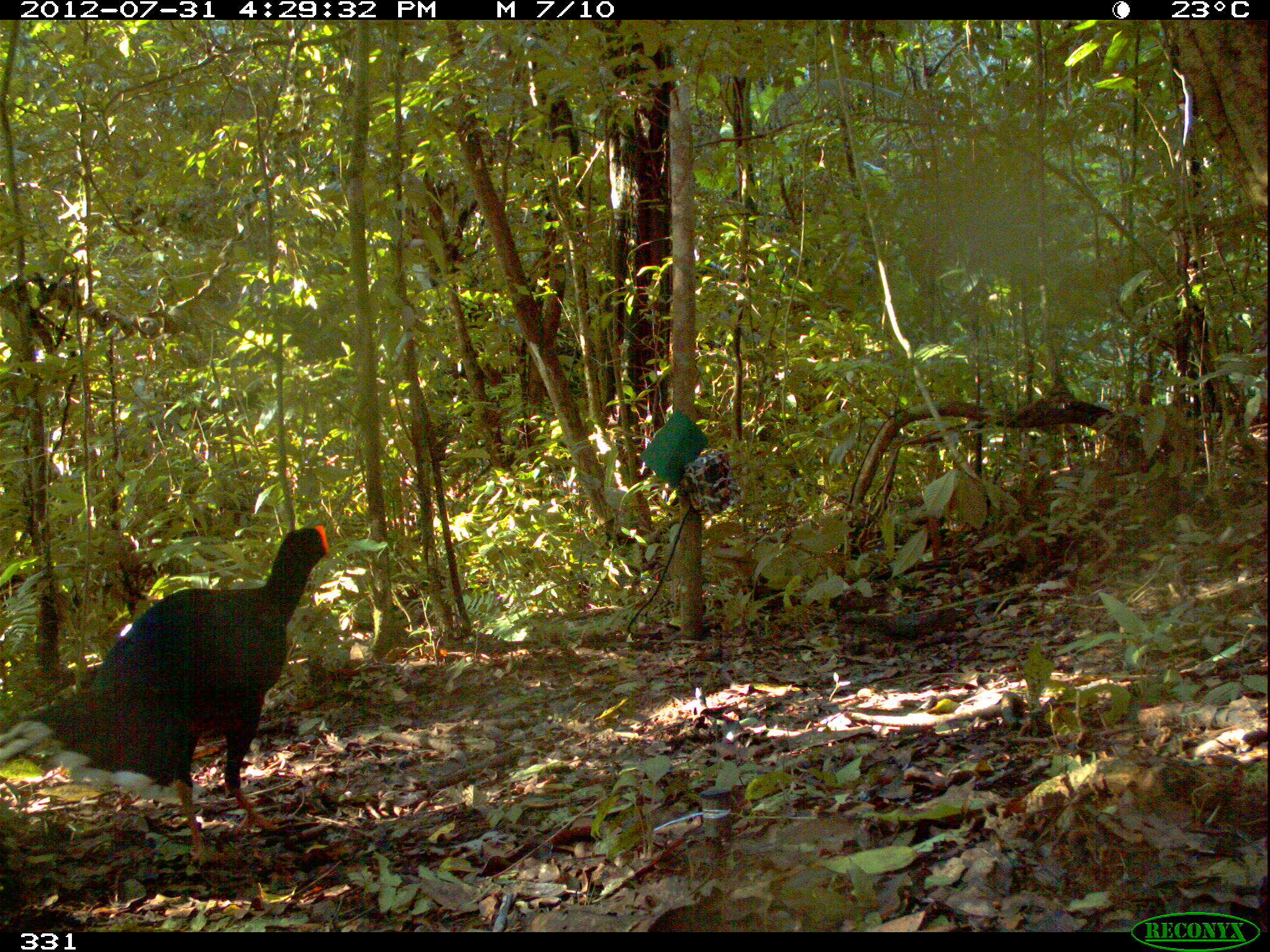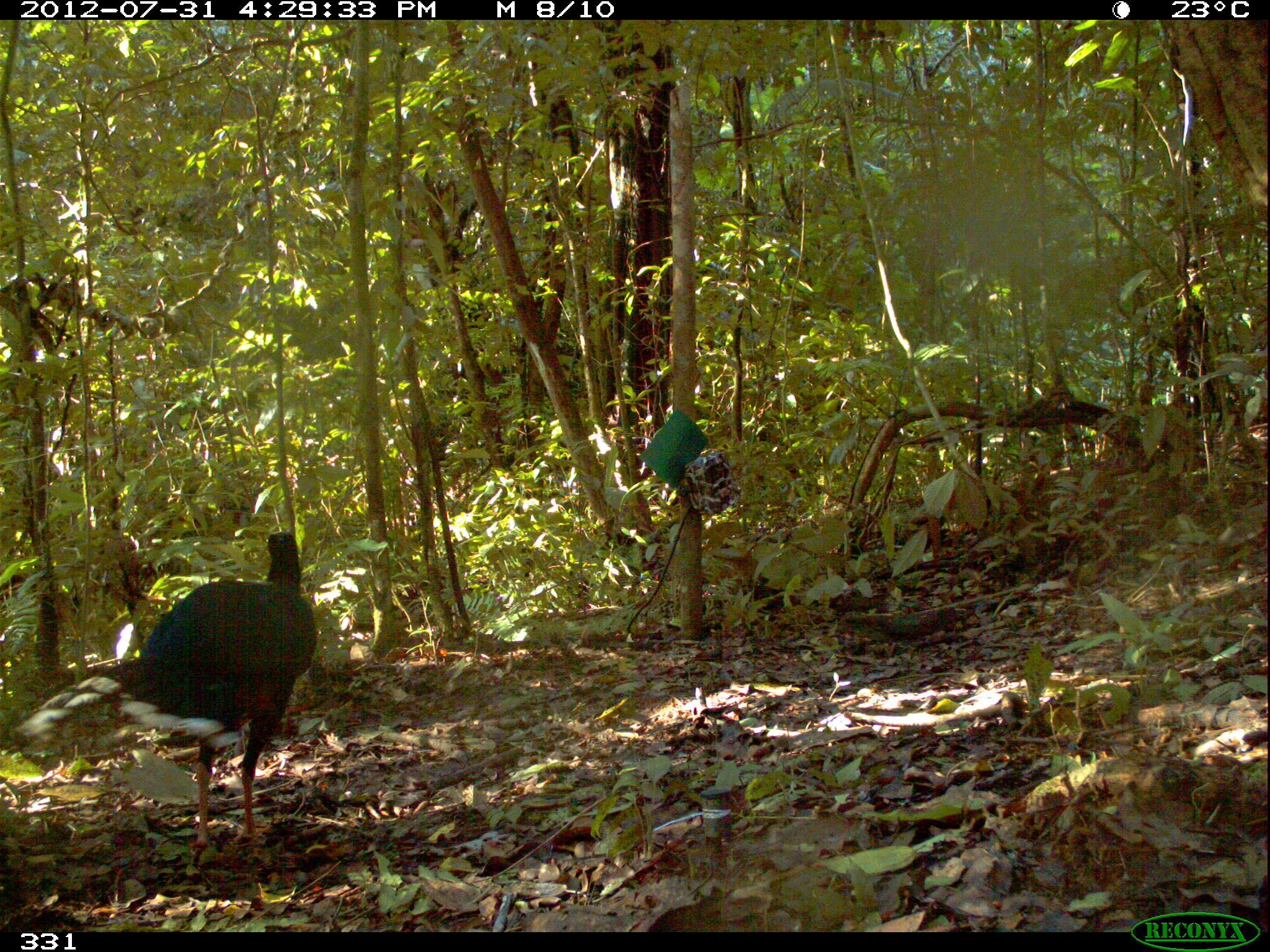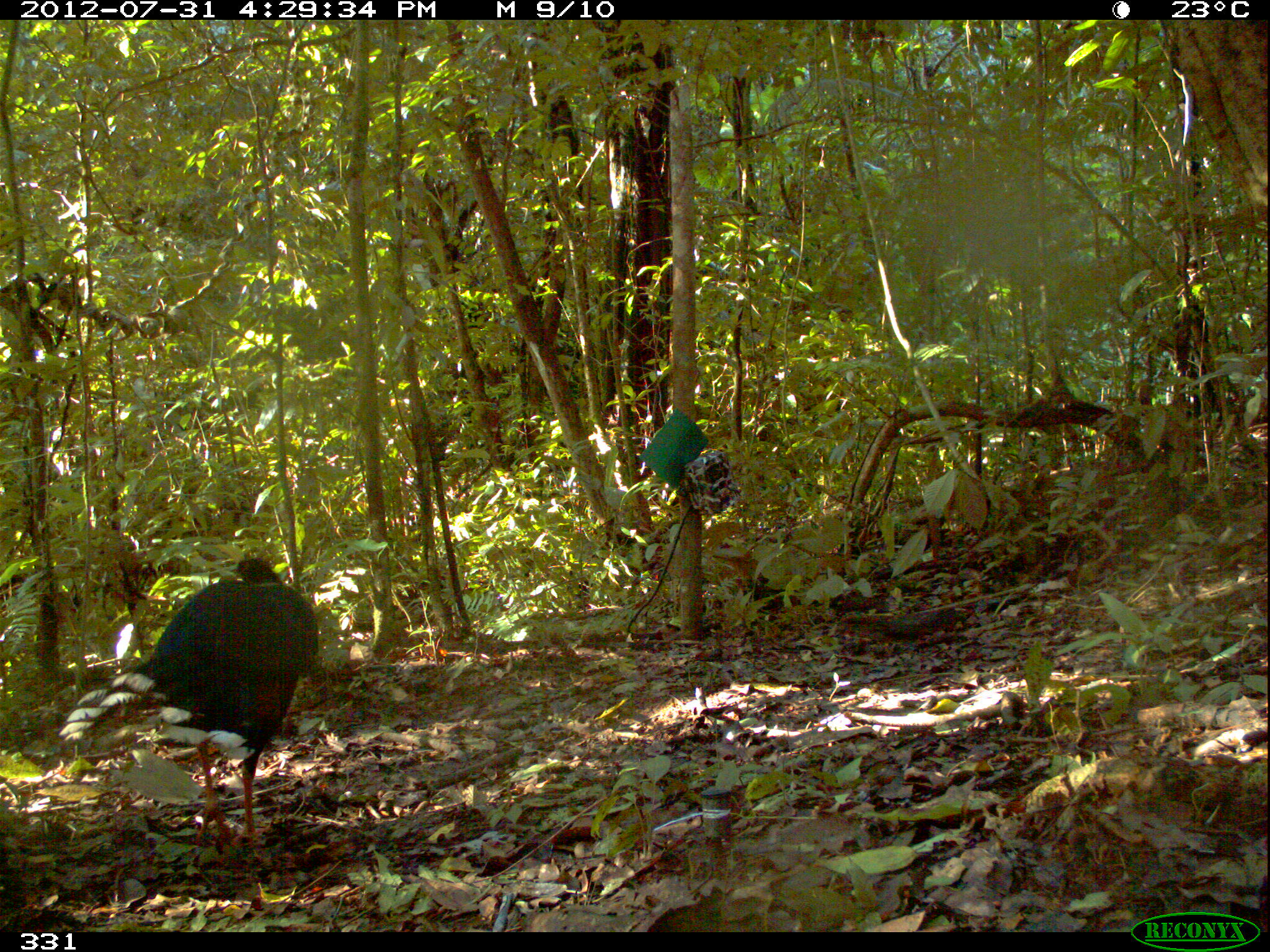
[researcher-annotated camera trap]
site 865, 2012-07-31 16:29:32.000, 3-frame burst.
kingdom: Animalia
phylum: Chordata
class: Aves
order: Galliformes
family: Cracidae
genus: Mitu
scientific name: Mitu tuberosum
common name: razor-billed curassow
Mitu tuberosum (razor-billed curassow).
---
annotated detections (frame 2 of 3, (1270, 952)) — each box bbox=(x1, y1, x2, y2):
mitu tuberosum: bbox=(18, 531, 316, 859)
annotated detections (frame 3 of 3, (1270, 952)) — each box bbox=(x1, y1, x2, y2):
mitu tuberosum: bbox=(53, 555, 319, 856)